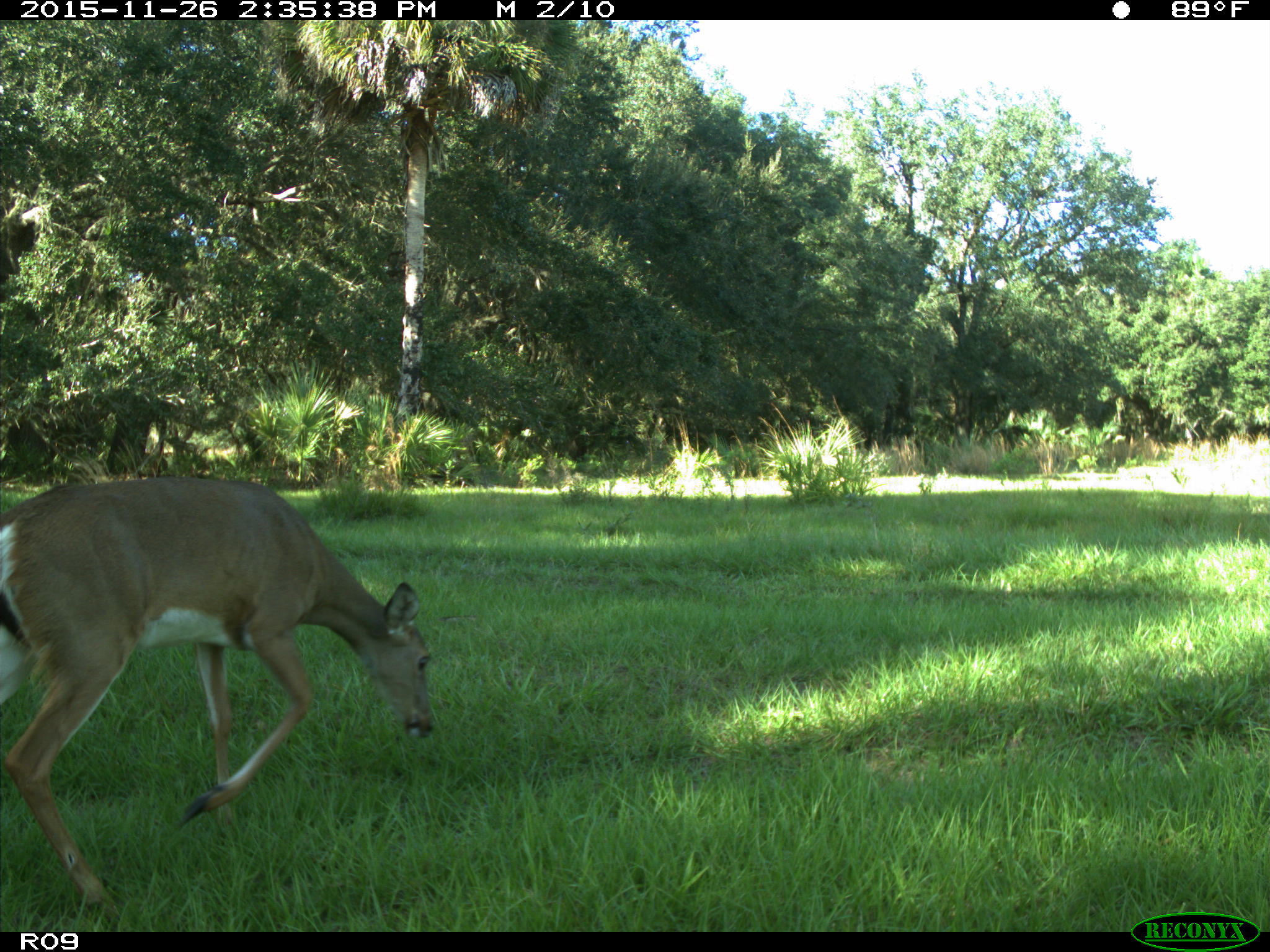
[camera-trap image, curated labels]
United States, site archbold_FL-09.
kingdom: Animalia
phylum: Chordata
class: Mammalia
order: Artiodactyla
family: Cervidae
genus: Odocoileus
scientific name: Odocoileus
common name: deer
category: unidentified deer